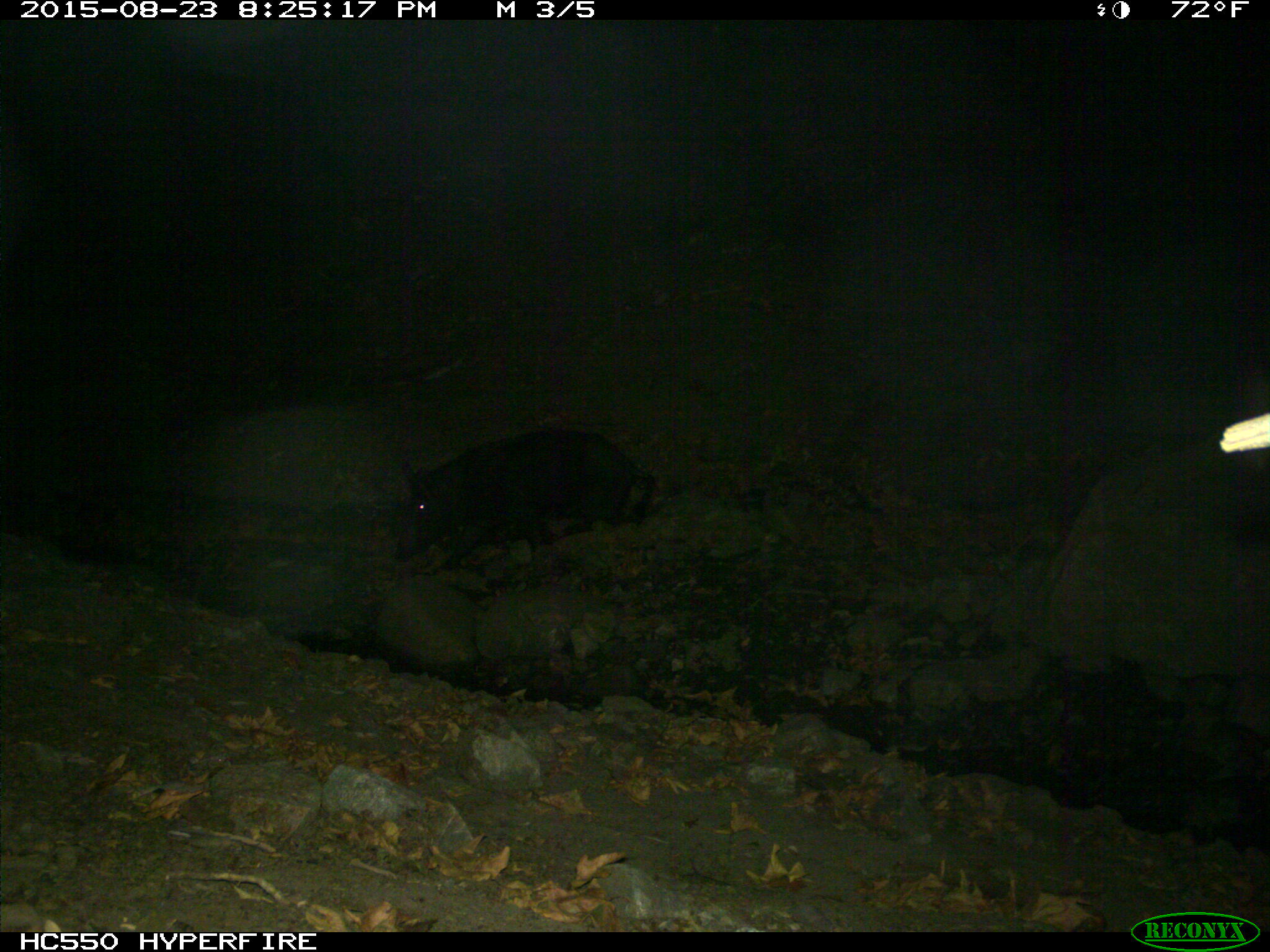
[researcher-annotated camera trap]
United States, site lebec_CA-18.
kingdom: Animalia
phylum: Chordata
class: Mammalia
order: Artiodactyla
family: Suidae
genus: Sus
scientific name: Sus scrofa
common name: wild boar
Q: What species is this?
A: Sus scrofa (wild boar).